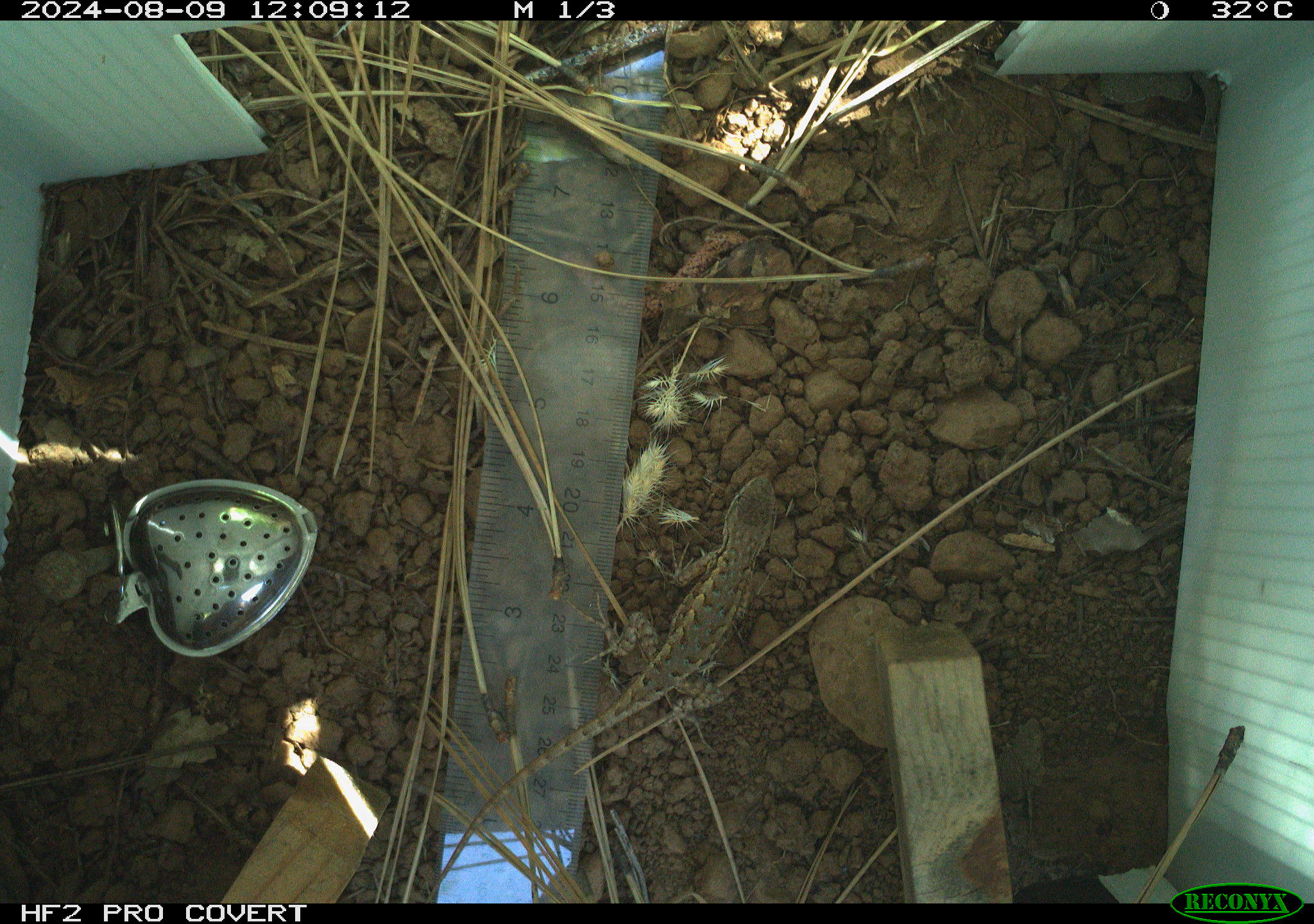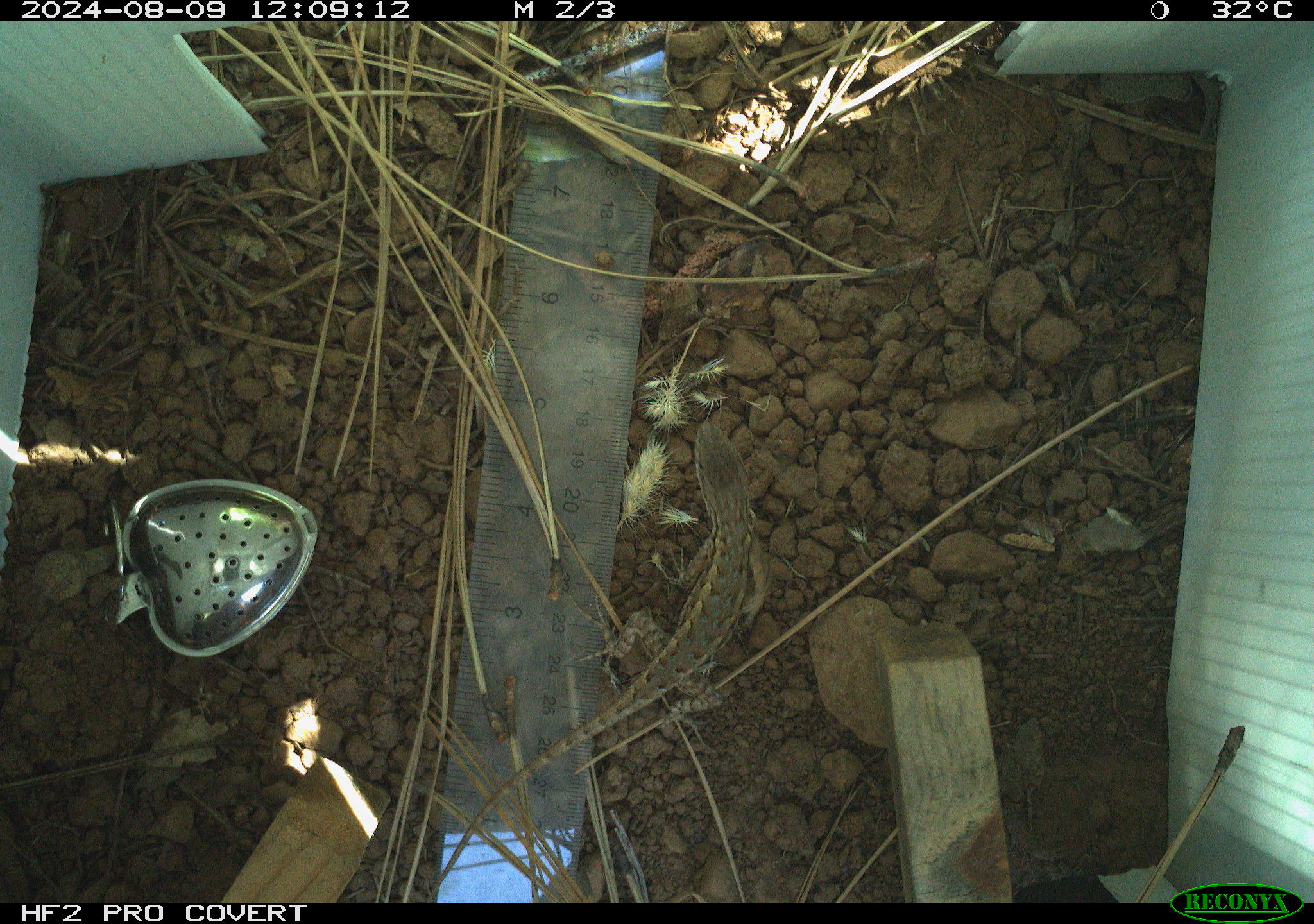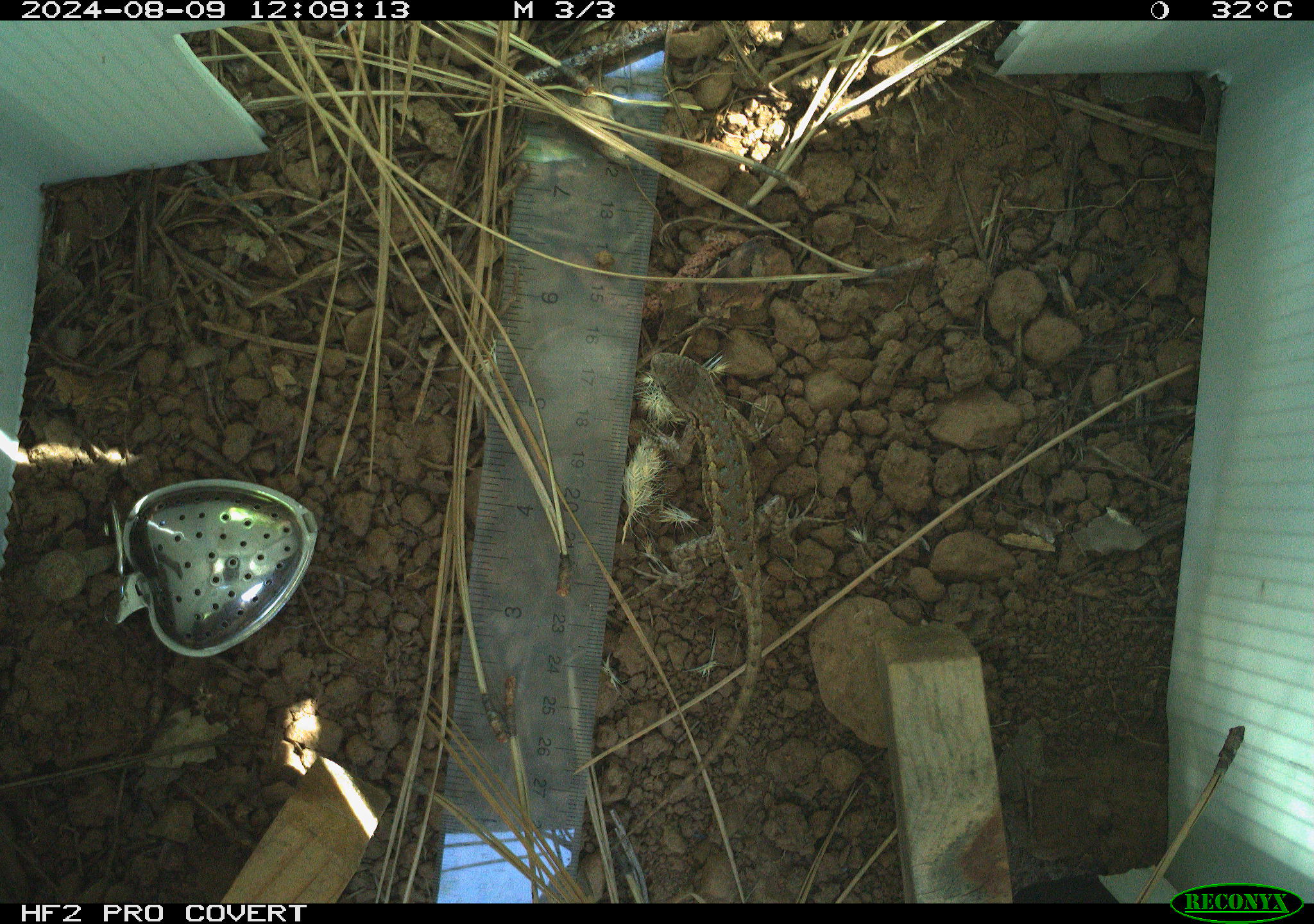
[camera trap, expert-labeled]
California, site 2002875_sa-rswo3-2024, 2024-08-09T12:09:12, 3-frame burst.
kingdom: Animalia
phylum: Chordata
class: Reptilia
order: Squamata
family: Phrynosomatidae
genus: Sceloporus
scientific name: Sceloporus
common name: spiny lizards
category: sceloporus species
Sceloporus species (spiny lizards) (Sceloporus).